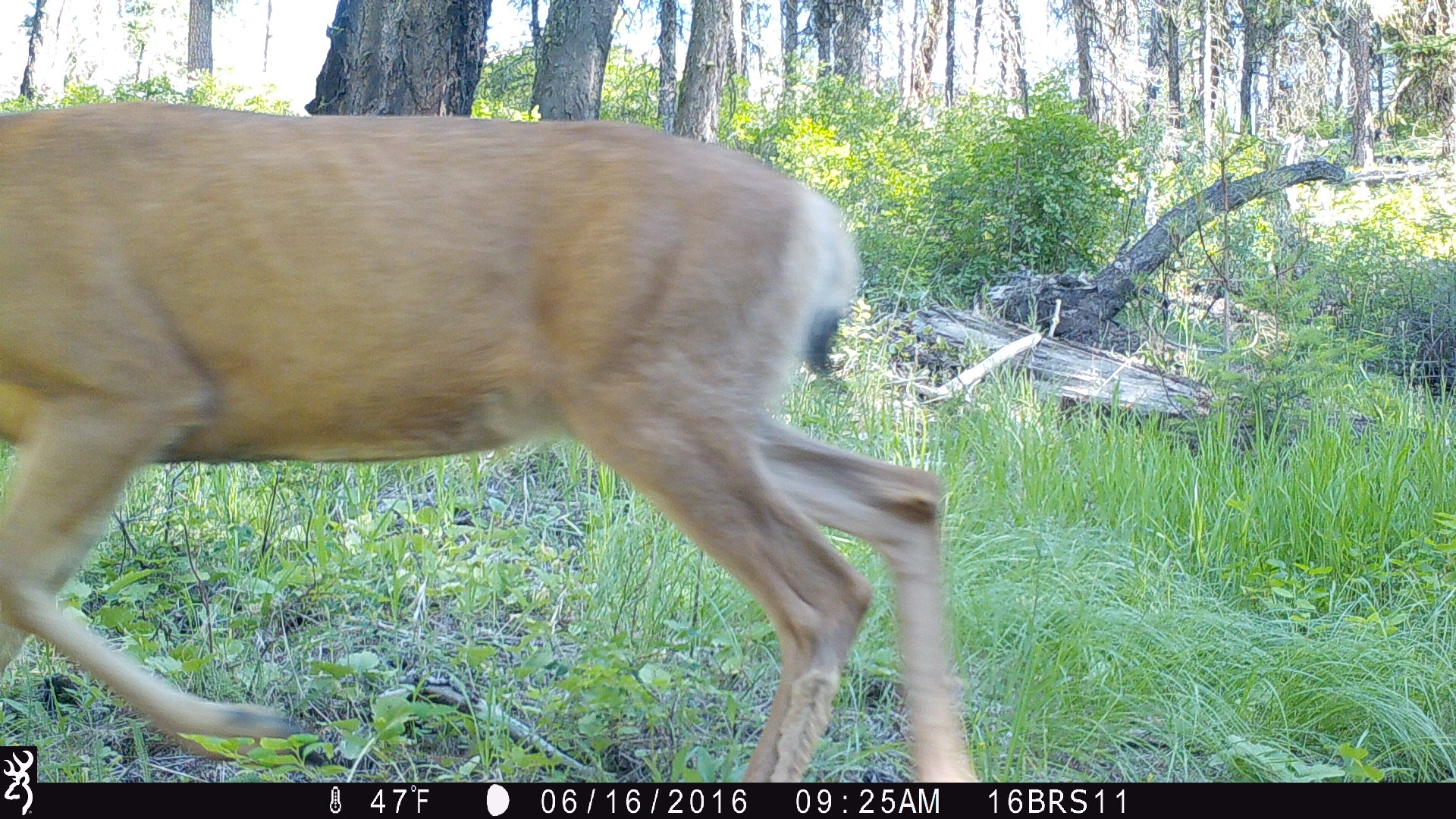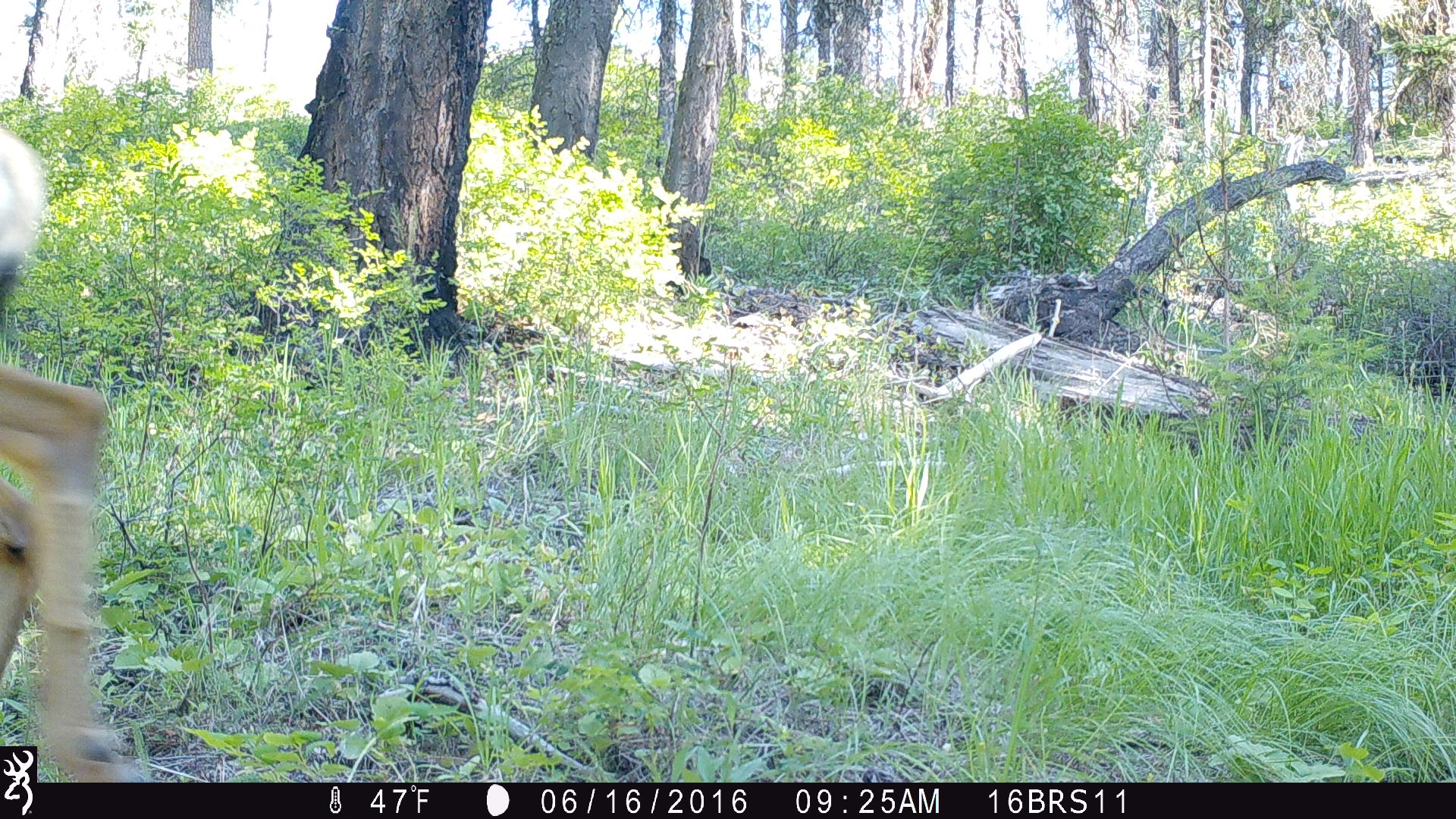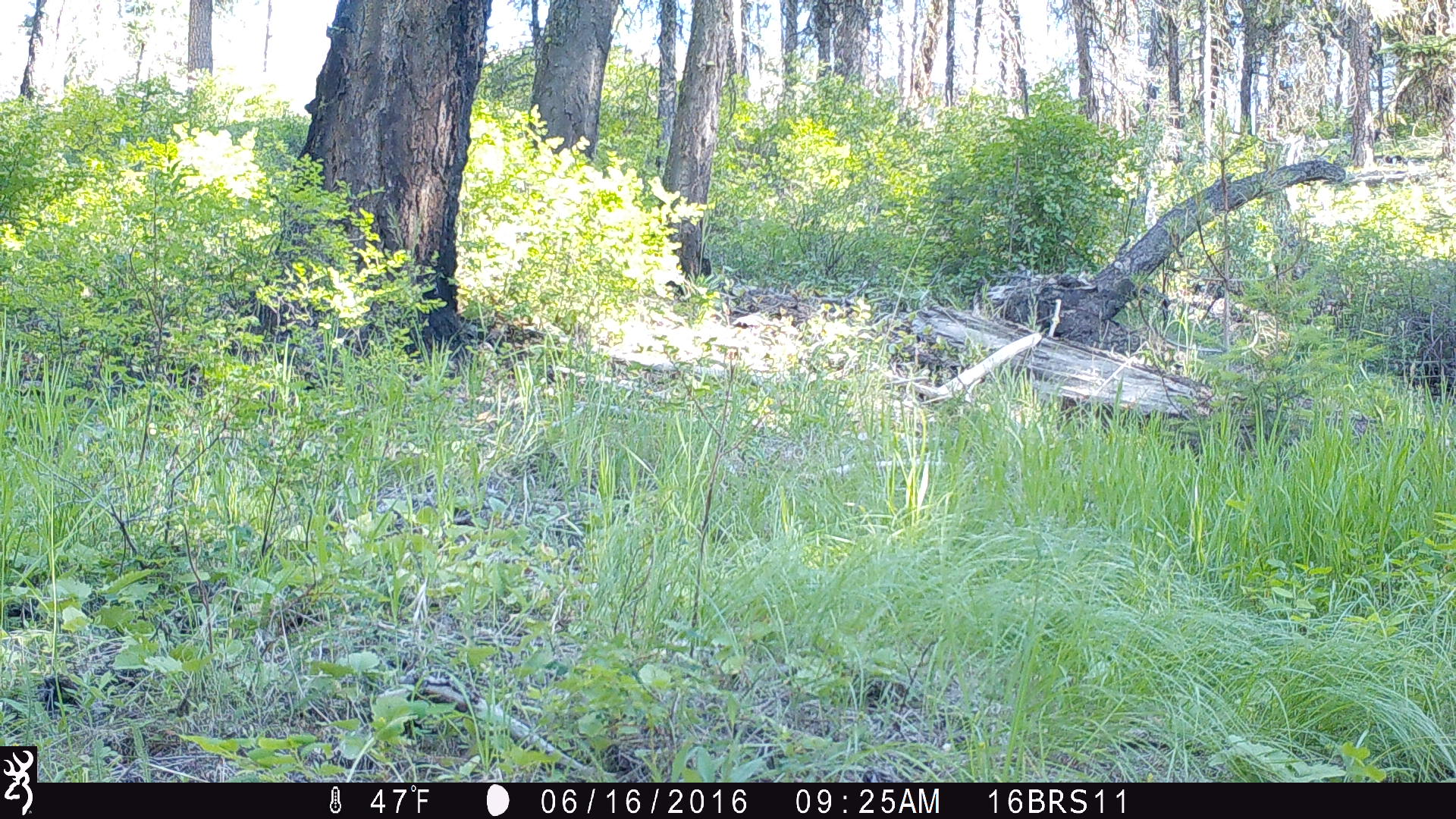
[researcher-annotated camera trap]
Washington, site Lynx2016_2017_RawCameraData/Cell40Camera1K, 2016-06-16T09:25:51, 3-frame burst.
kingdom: Animalia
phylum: Chordata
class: Mammalia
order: Artiodactyla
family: Cervidae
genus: Odocoileus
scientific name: Odocoileus hemionus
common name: mule deer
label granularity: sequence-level